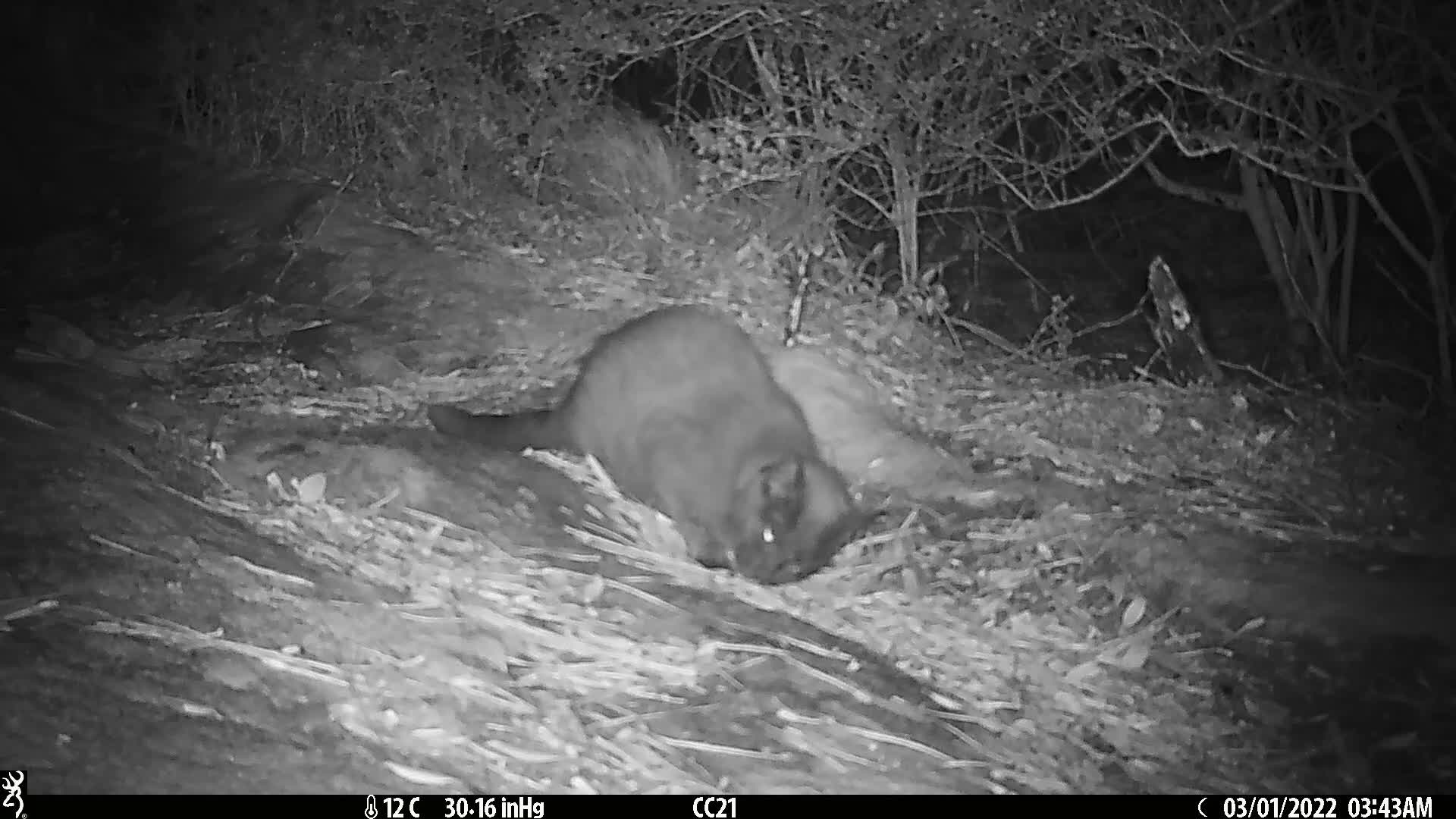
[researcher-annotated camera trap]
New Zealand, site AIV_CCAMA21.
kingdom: Animalia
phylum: Chordata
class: Mammalia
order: Carnivora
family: Felidae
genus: Felis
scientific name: Felis catus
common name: domestic cat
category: cat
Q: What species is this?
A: Cat (domestic cat) (Felis catus).